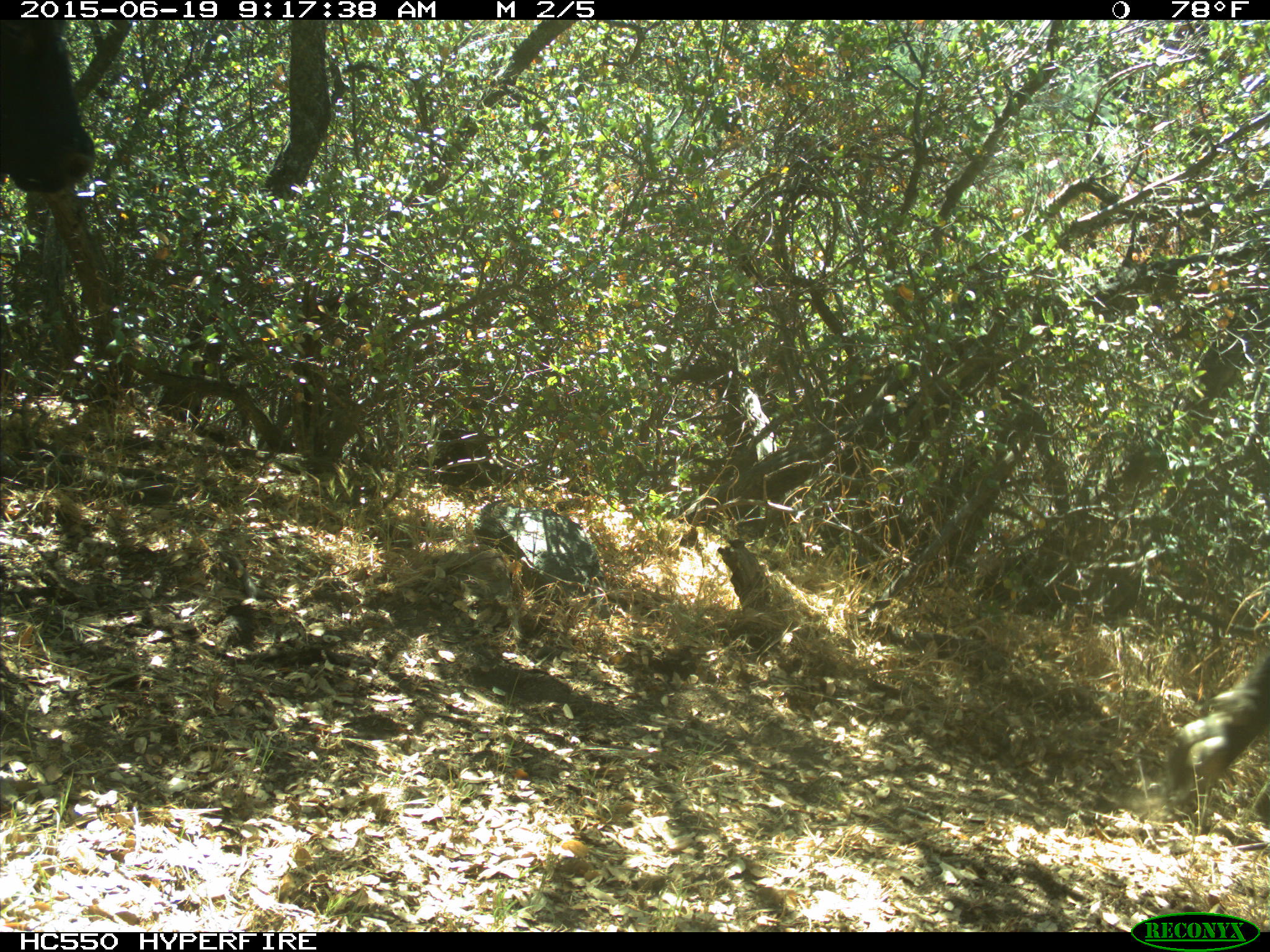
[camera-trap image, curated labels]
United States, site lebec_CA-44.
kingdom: Animalia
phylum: Chordata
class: Mammalia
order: Artiodactyla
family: Bovidae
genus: Bos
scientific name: Bos taurus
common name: domestic cow